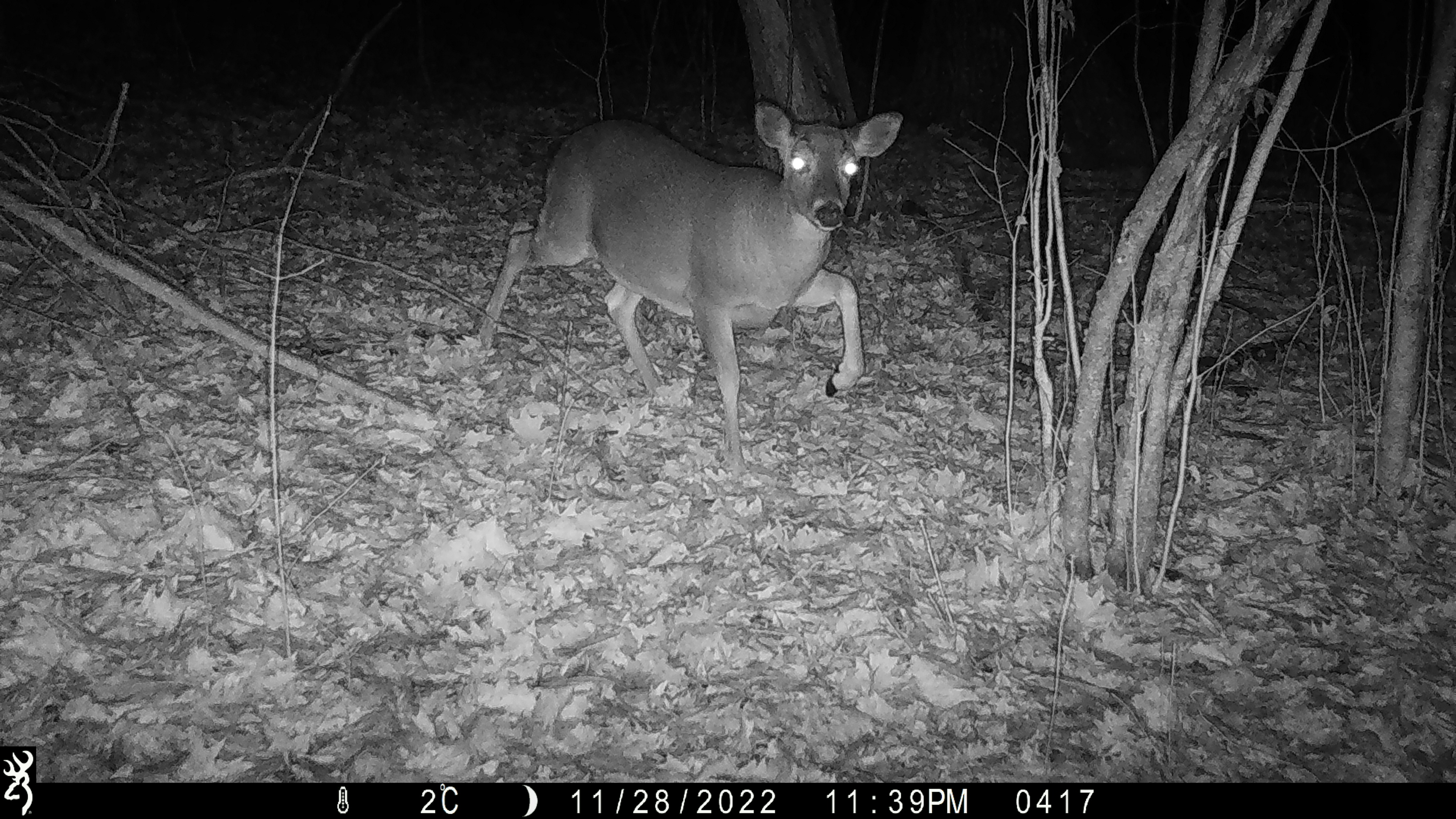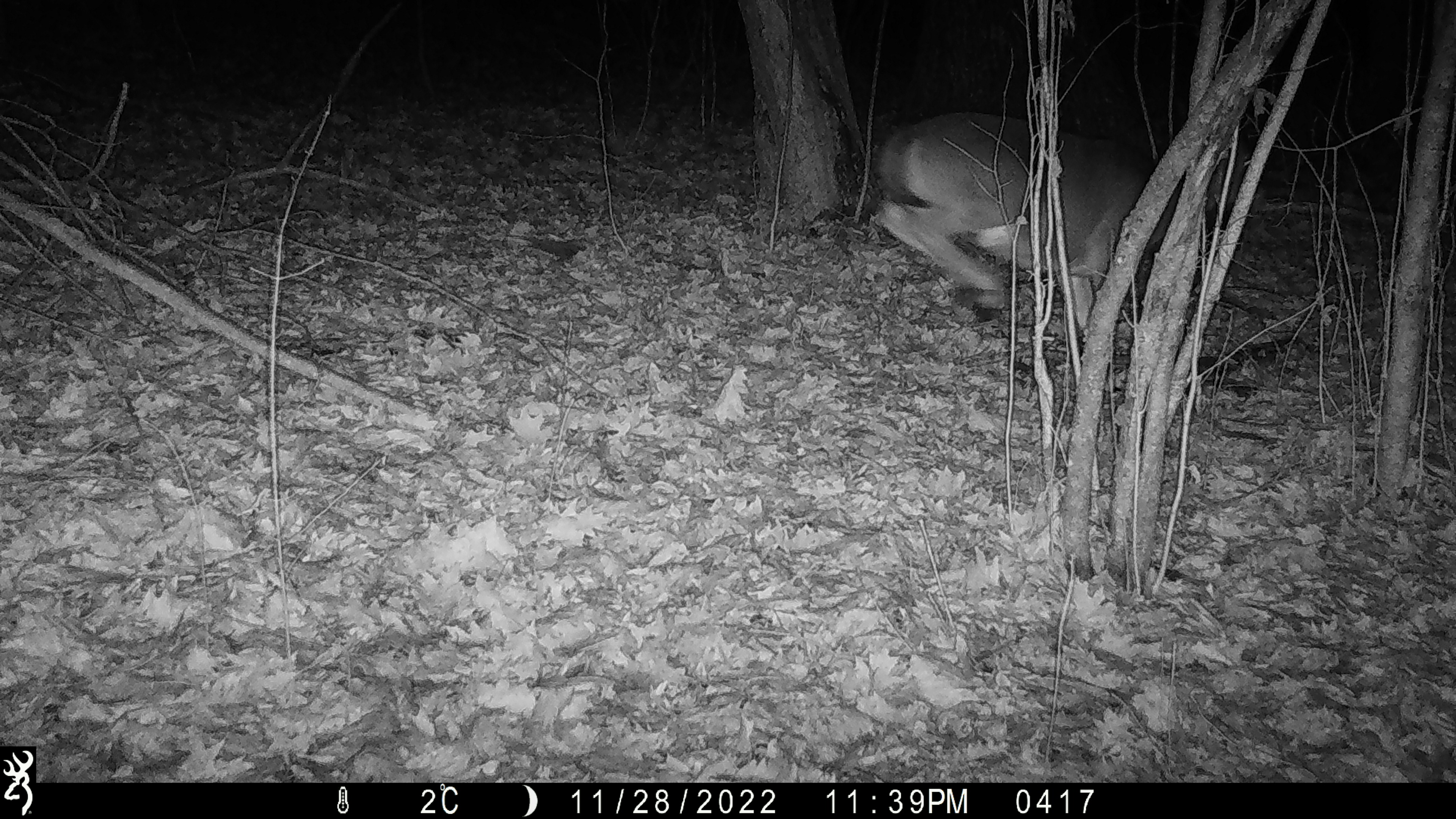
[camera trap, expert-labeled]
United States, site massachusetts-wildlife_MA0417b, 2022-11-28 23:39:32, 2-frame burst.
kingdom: Animalia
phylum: Chordata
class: Mammalia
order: Artiodactyla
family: Cervidae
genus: Odocoileus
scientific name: Odocoileus virginianus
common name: white-tailed deer